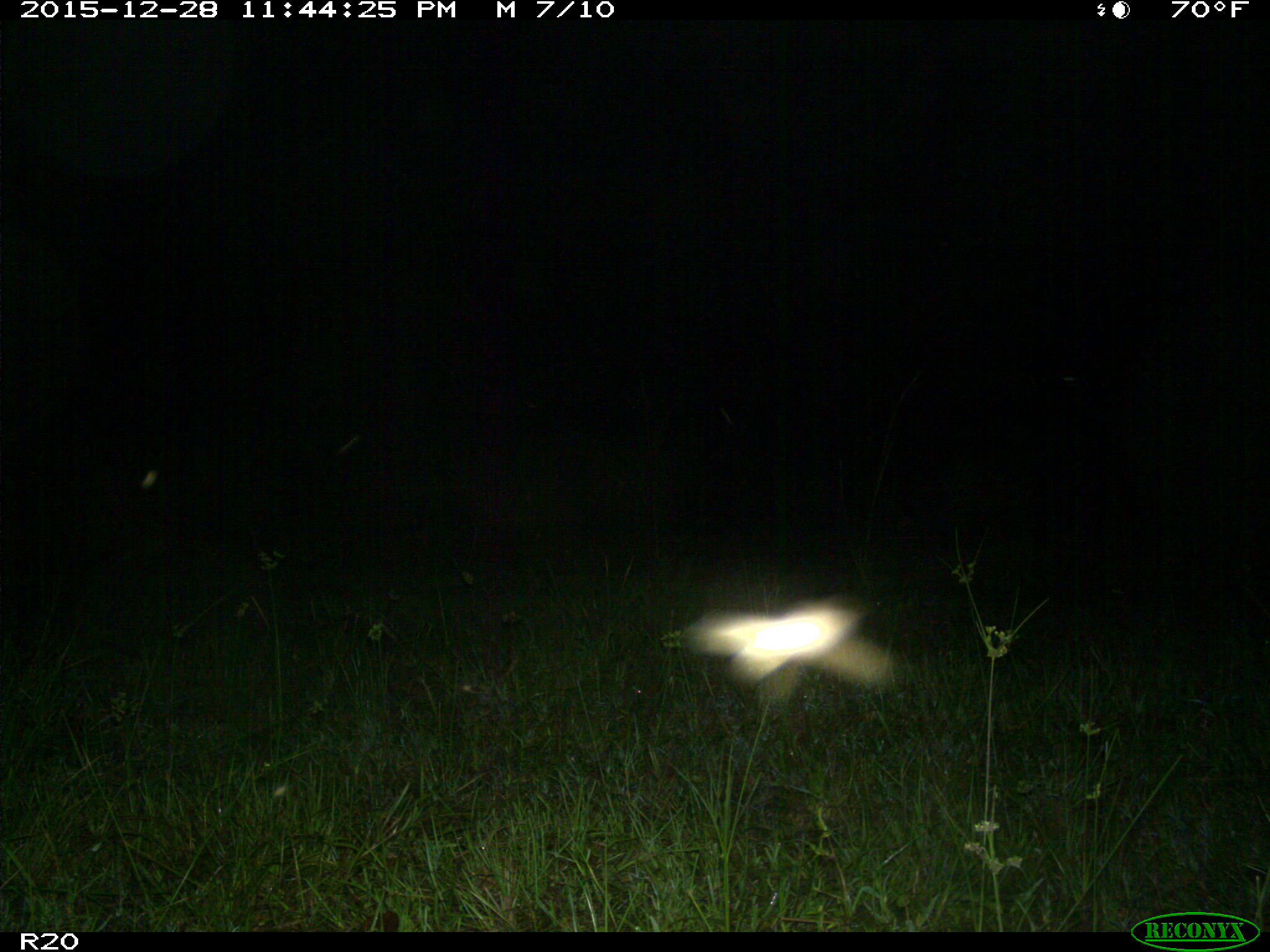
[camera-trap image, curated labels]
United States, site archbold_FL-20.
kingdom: Animalia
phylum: Chordata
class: Mammalia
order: Artiodactyla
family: Bovidae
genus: Bos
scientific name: Bos taurus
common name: domestic cow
Bos taurus (domestic cow).